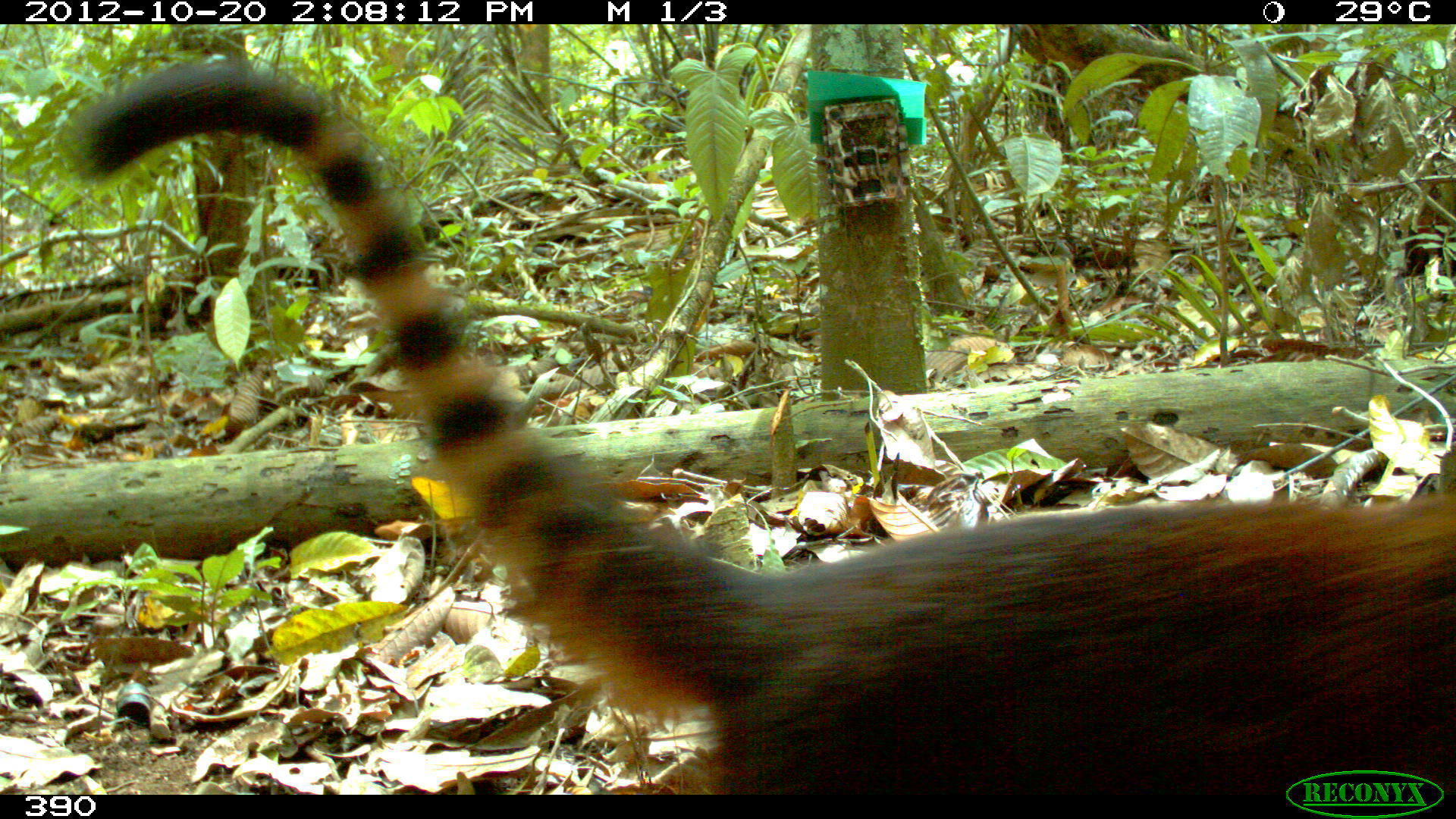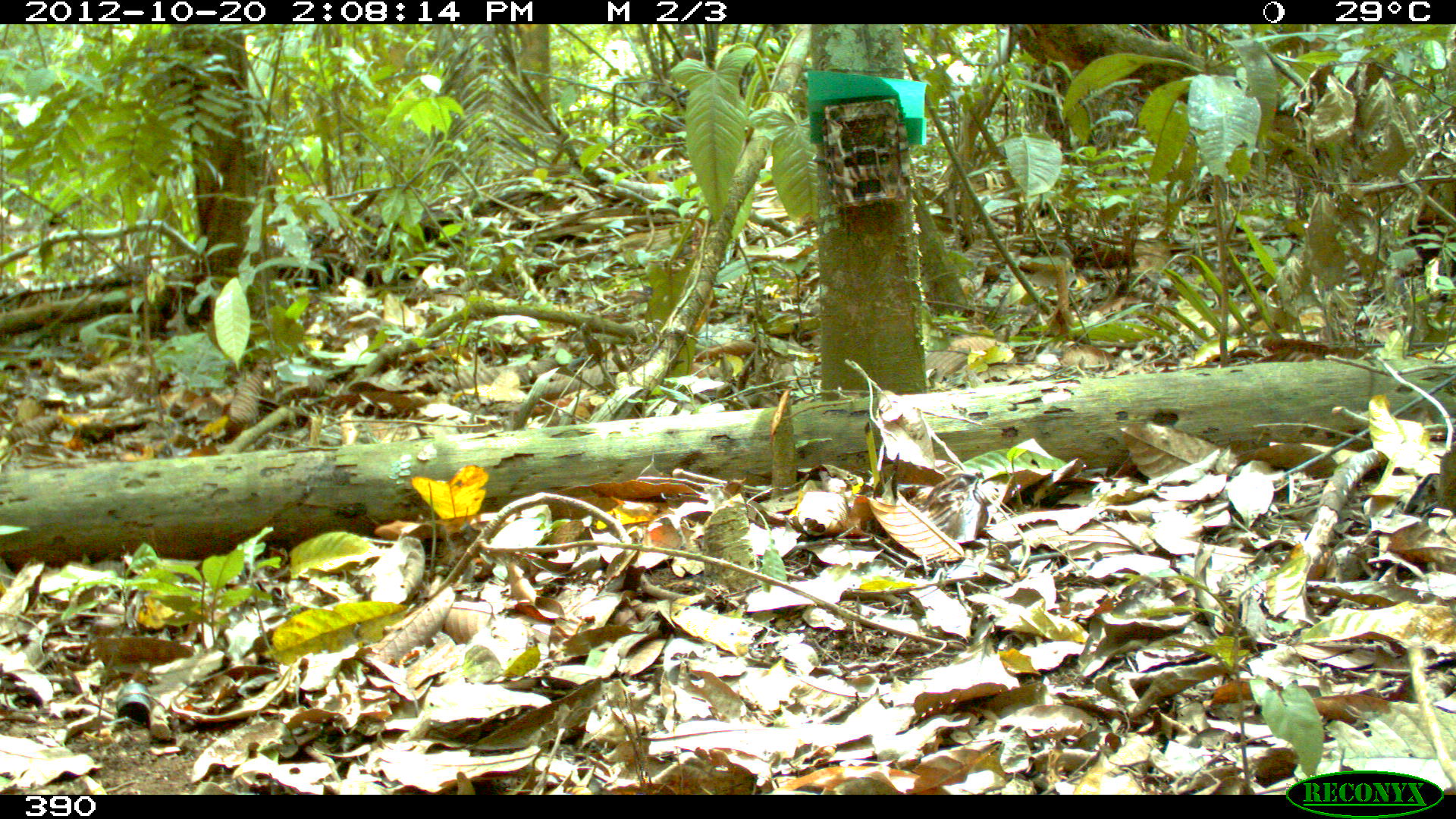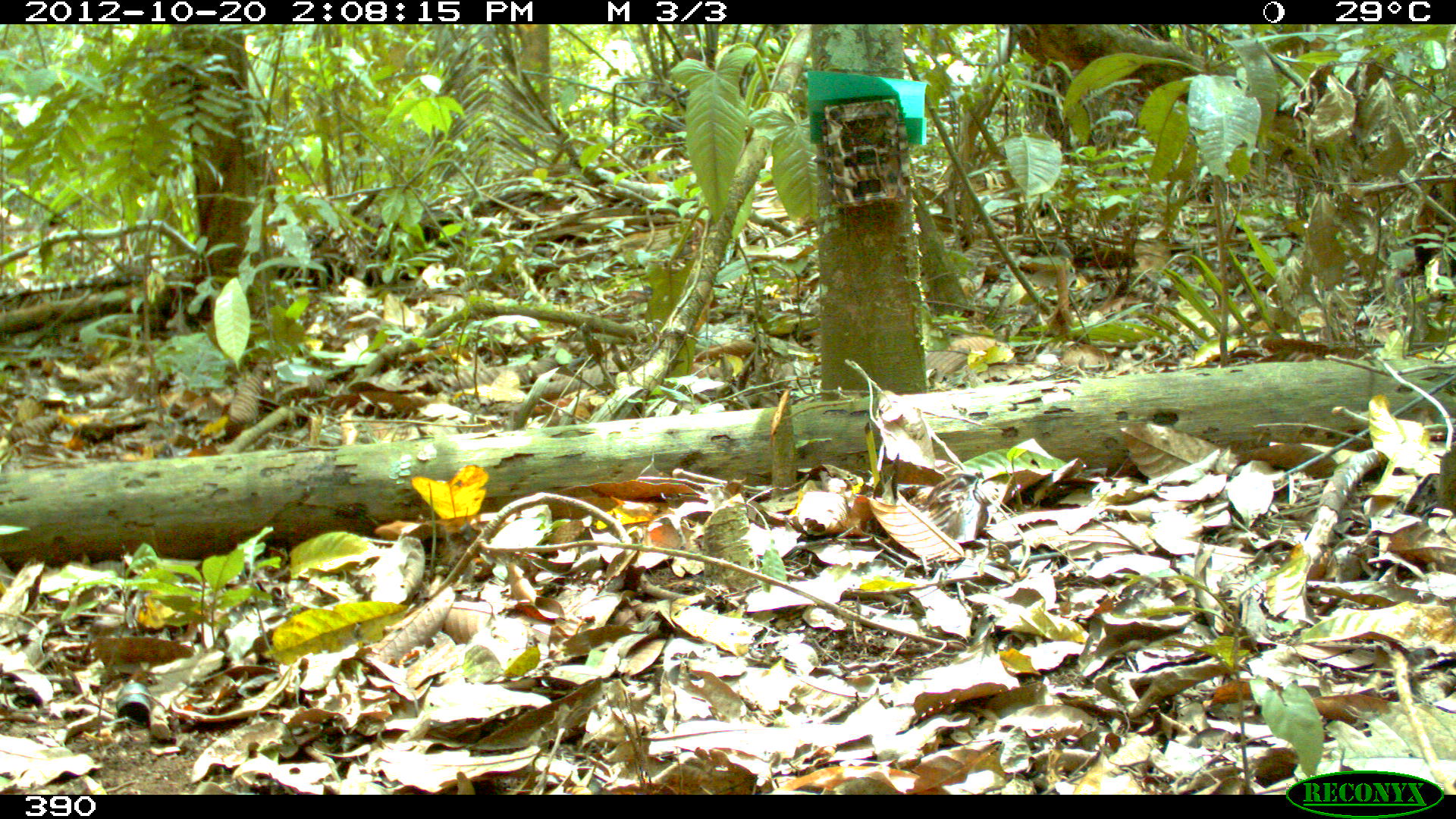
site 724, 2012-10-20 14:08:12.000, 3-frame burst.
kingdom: Animalia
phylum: Chordata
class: Mammalia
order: Carnivora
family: Procyonidae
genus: Nasua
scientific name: Nasua nasua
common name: south american coati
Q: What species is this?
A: Nasua nasua (south american coati).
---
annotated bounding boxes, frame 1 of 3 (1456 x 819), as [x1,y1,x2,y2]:
nasua nasua: [70,59,1454,794]; [1384,176,1451,283]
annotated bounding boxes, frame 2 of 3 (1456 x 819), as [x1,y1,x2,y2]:
nasua nasua: [1396,199,1453,300]